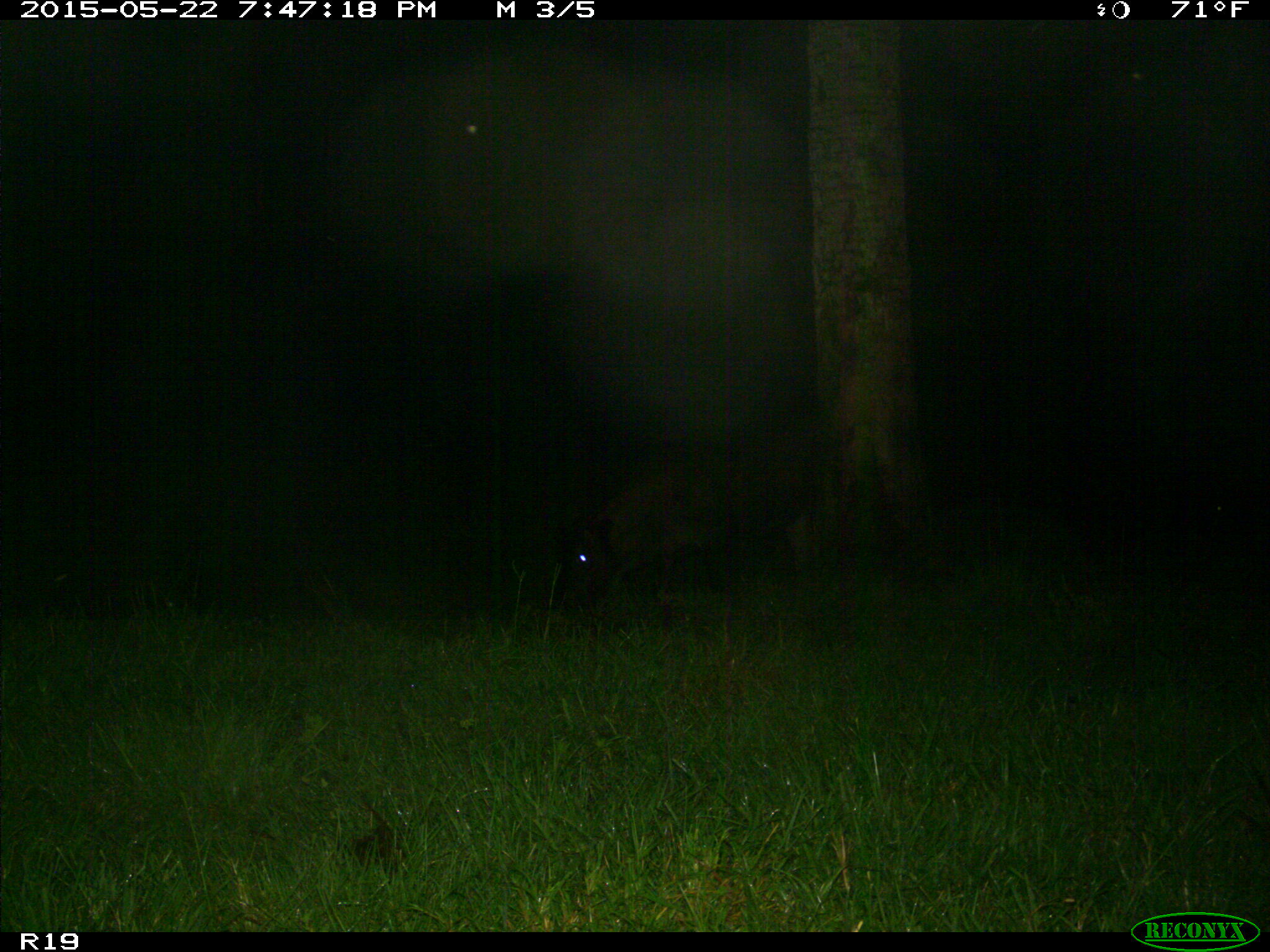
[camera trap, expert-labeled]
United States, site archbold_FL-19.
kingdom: Animalia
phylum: Chordata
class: Mammalia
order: Artiodactyla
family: Suidae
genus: Sus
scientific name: Sus scrofa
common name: wild boar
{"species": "Sus scrofa (wild boar)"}